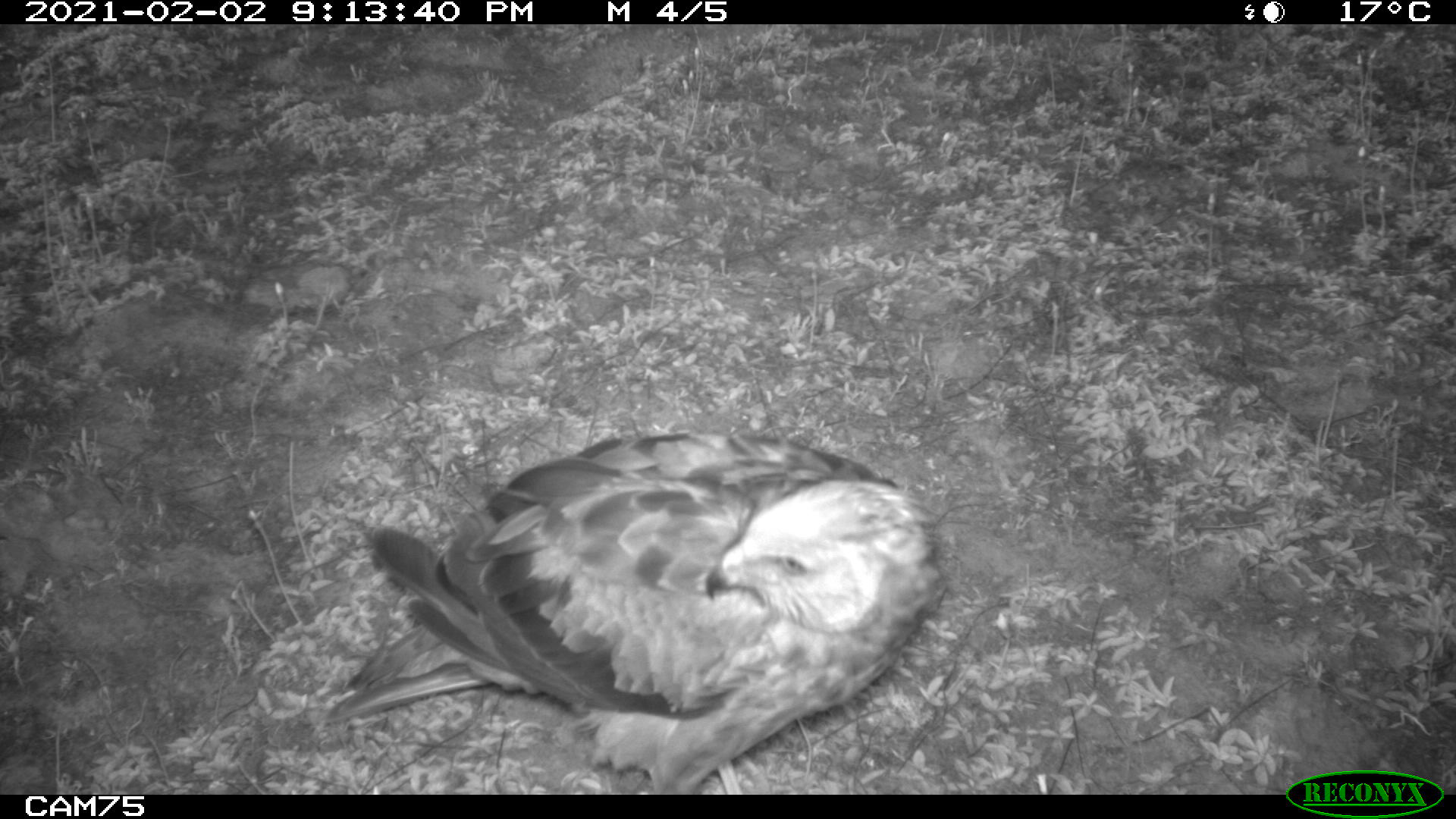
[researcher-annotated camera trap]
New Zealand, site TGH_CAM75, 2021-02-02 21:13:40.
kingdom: Animalia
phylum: Chordata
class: Aves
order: Accipitriformes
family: Accipitridae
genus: Circus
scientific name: Circus approximans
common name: swamp harrier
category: harrier